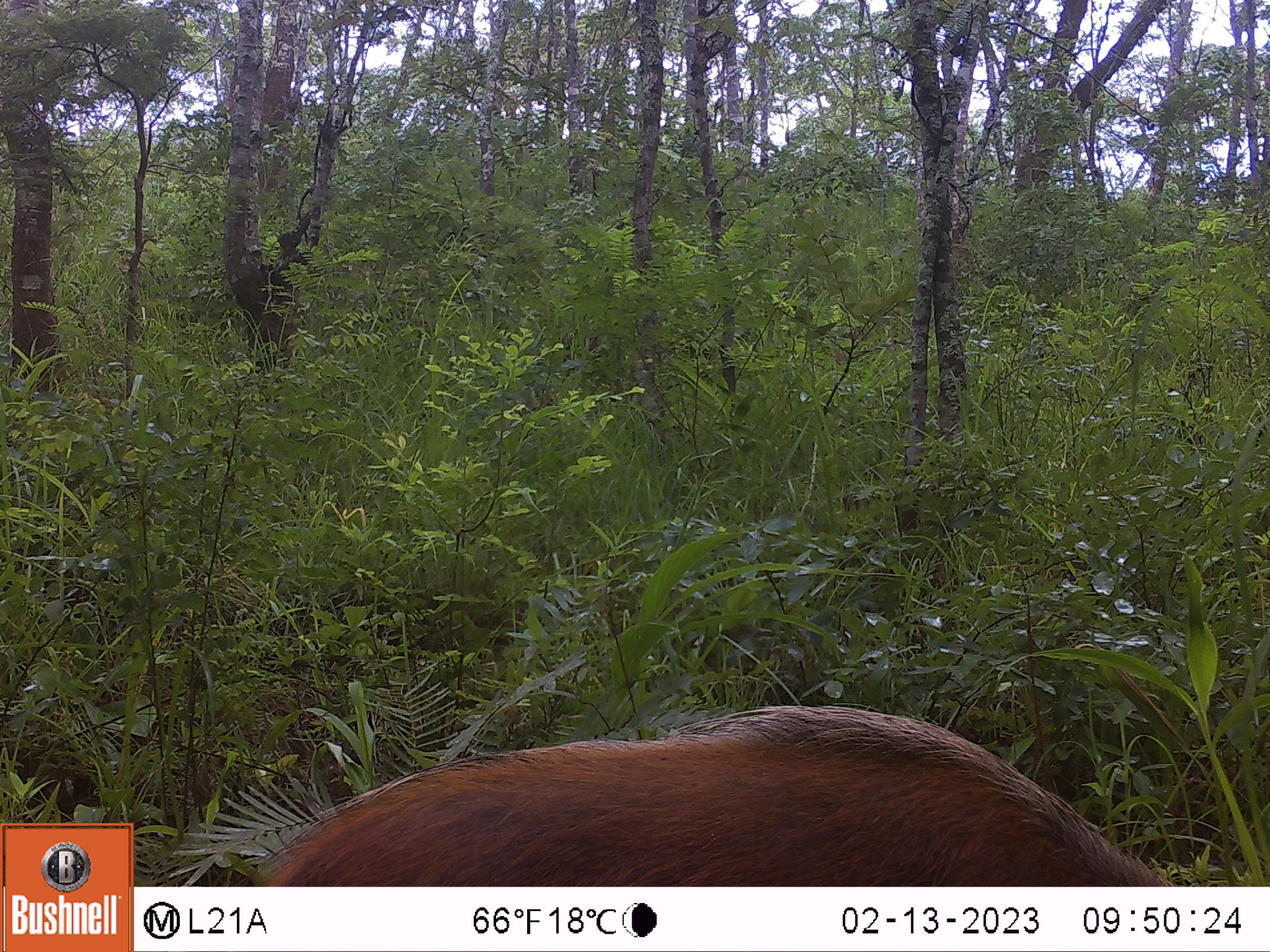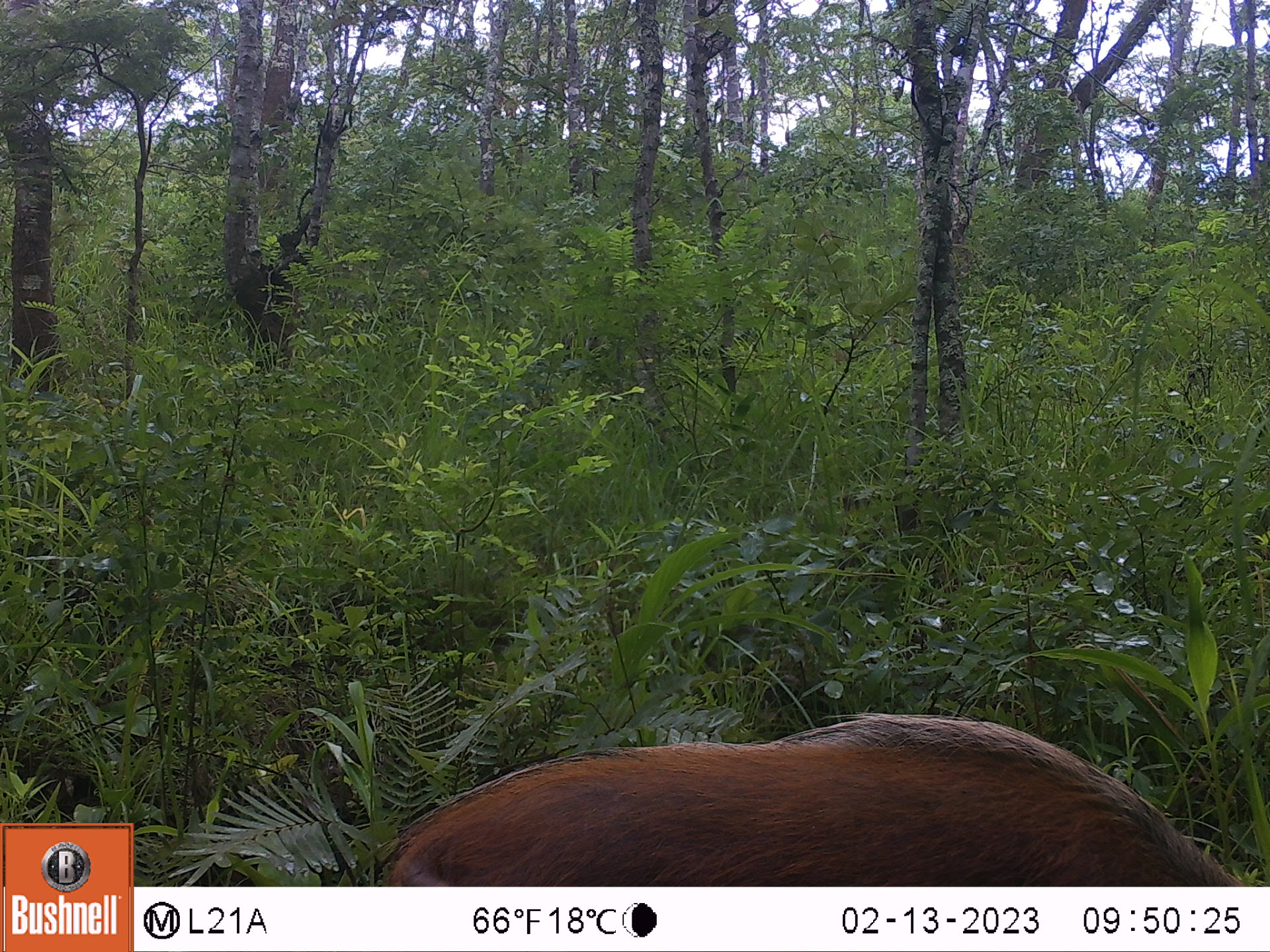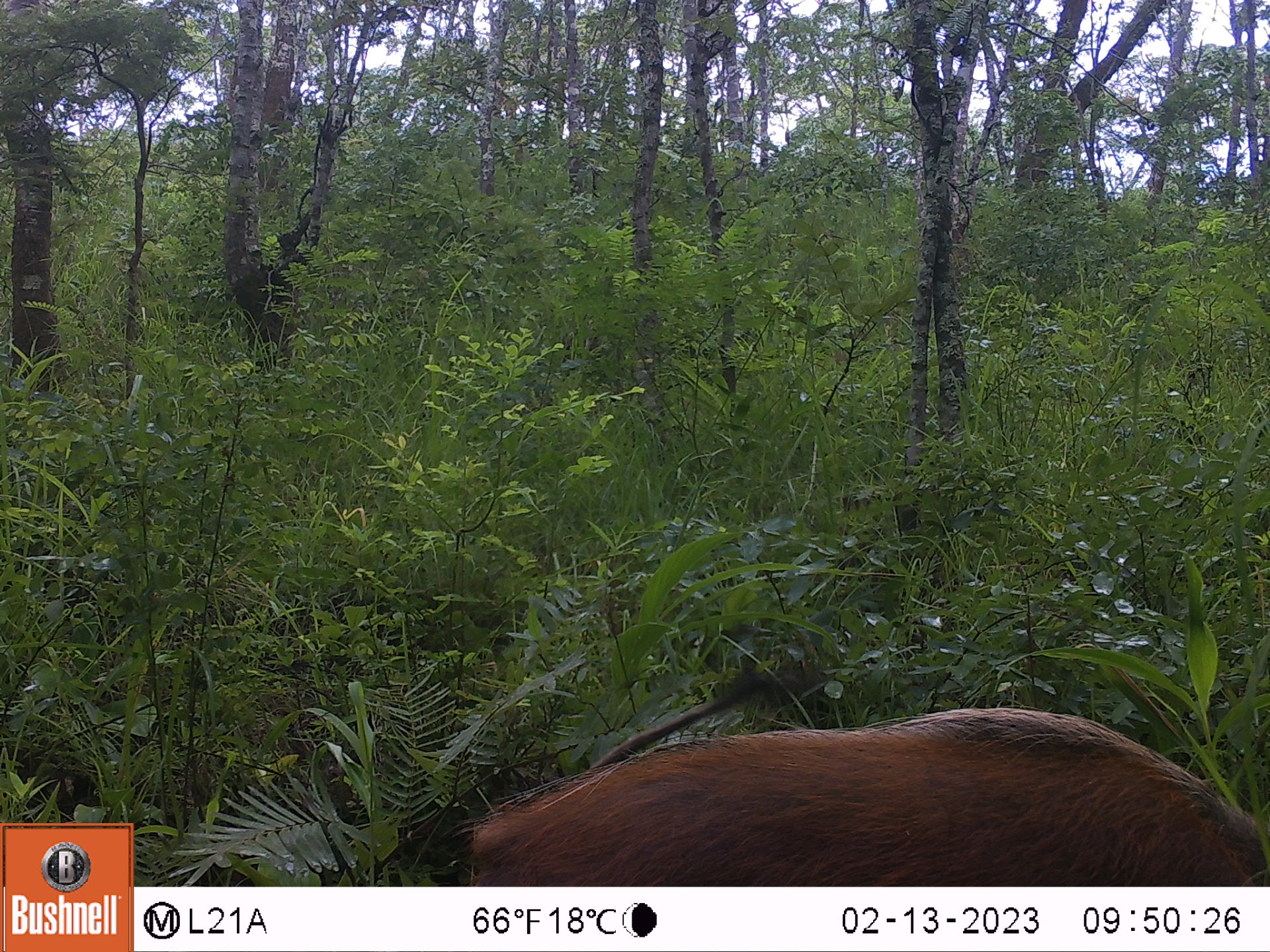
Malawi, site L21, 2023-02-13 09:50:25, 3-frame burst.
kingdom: Animalia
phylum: Chordata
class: Mammalia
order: Artiodactyla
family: Suidae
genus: Potamochoerus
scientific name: Potamochoerus larvatus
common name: bushpig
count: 1